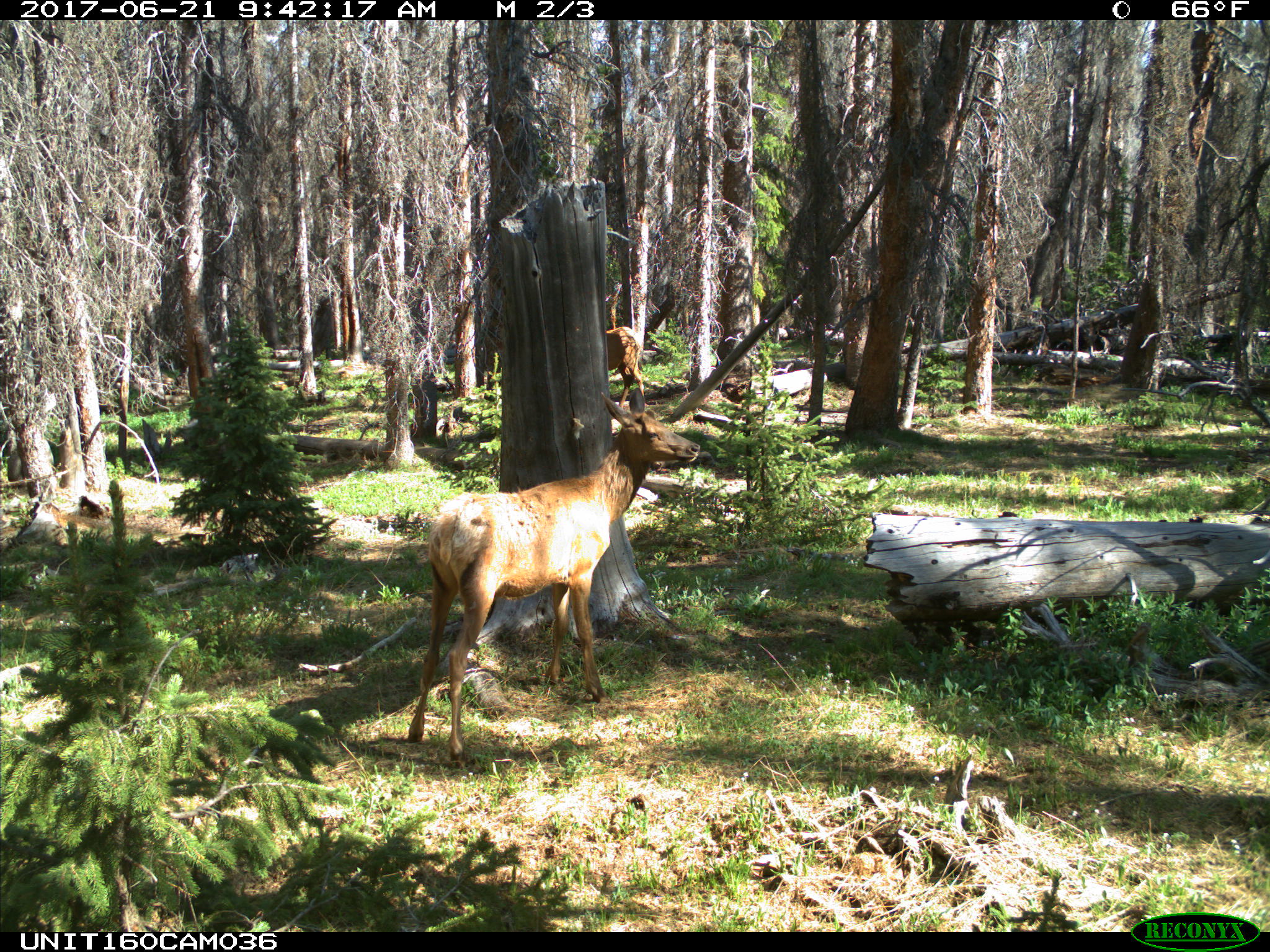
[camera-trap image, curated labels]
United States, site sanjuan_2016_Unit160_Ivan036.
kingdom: Animalia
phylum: Chordata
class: Mammalia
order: Artiodactyla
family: Cervidae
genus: Cervus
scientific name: Cervus elaphus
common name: red deer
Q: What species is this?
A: Cervus elaphus (red deer).